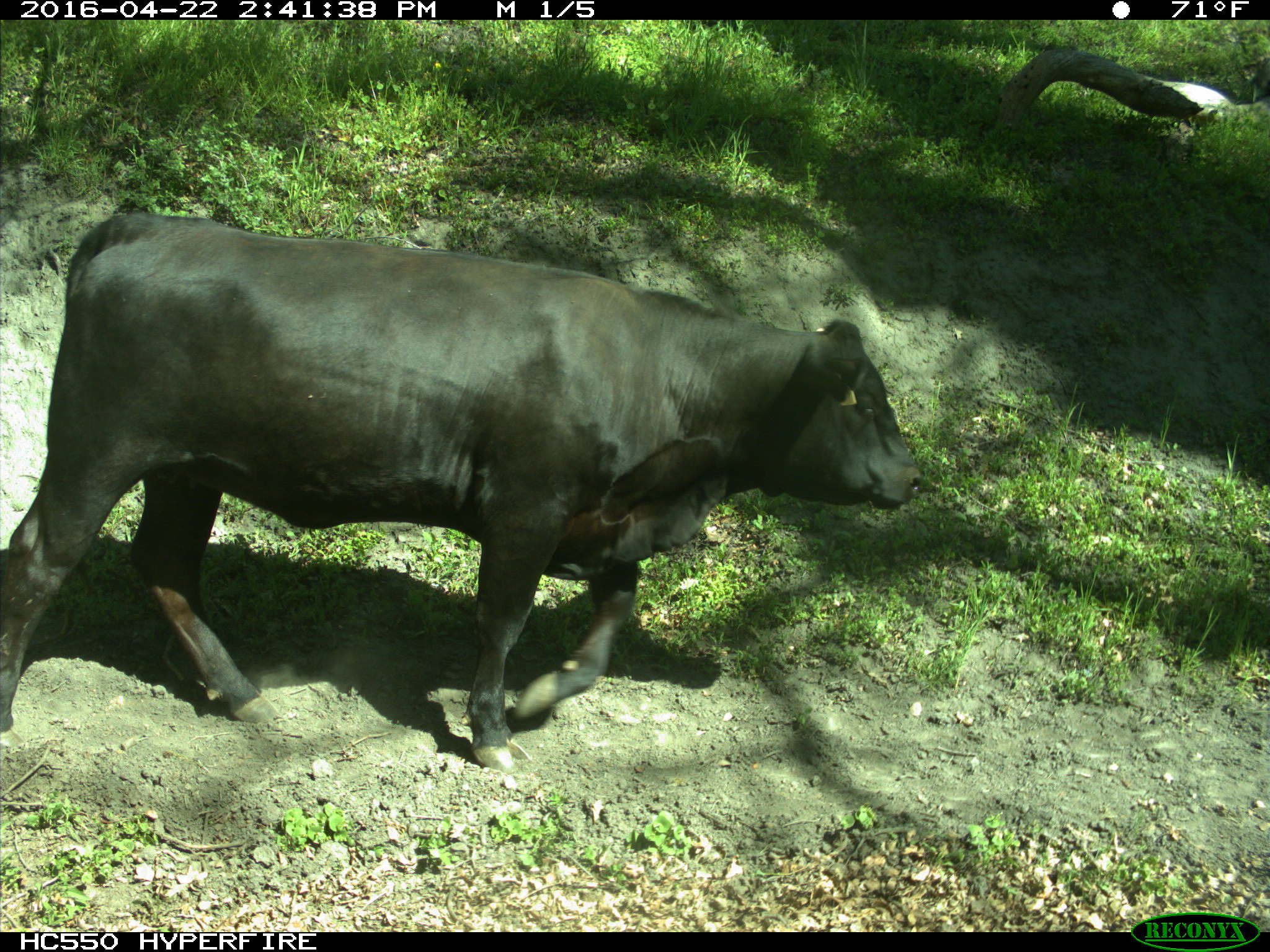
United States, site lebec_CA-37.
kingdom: Animalia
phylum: Chordata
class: Mammalia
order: Artiodactyla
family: Bovidae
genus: Bos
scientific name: Bos taurus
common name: domestic cow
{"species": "Bos taurus (domestic cow)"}